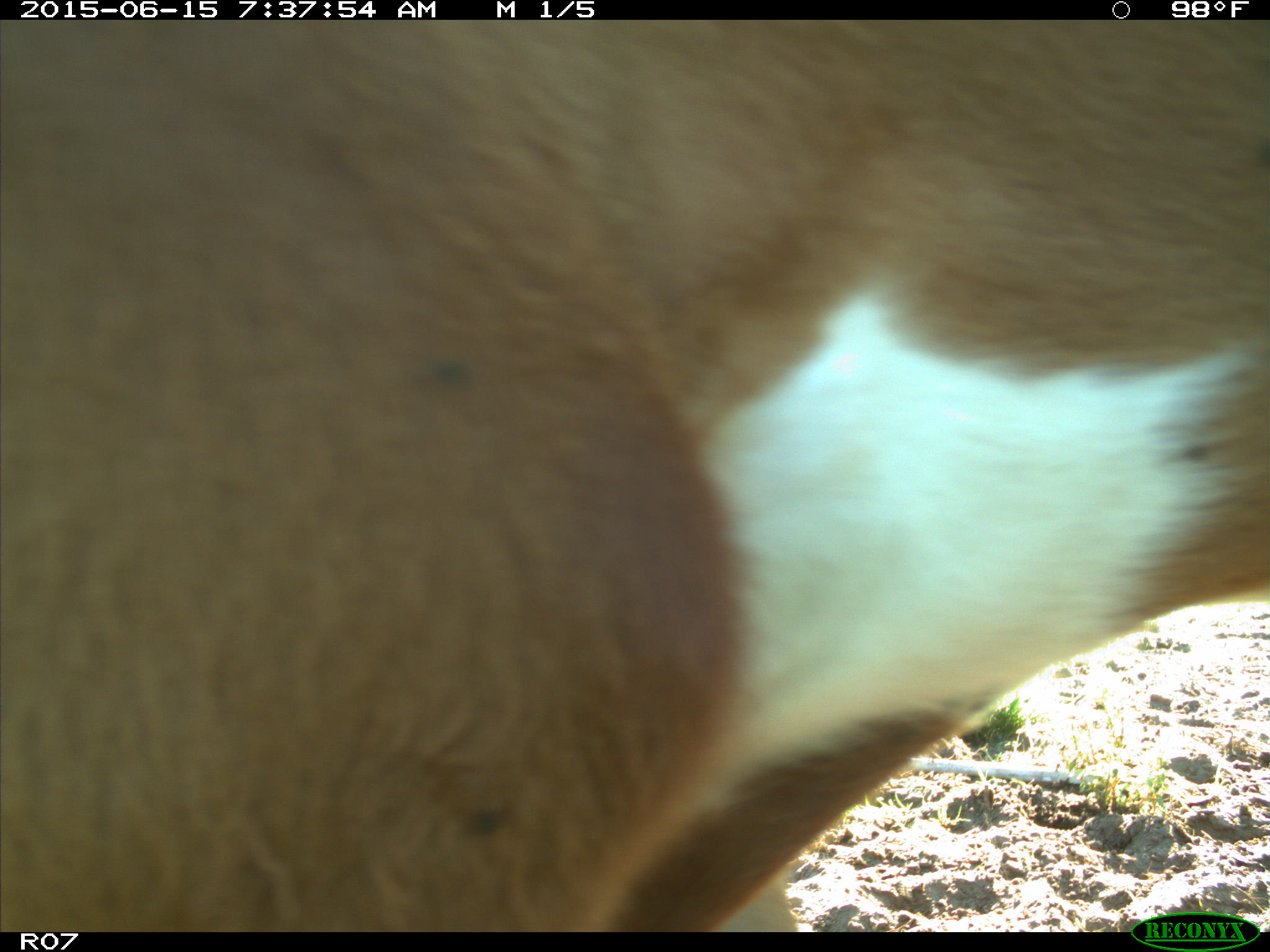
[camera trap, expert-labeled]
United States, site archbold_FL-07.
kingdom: Animalia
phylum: Chordata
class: Mammalia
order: Artiodactyla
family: Bovidae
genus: Bos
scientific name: Bos taurus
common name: domestic cow